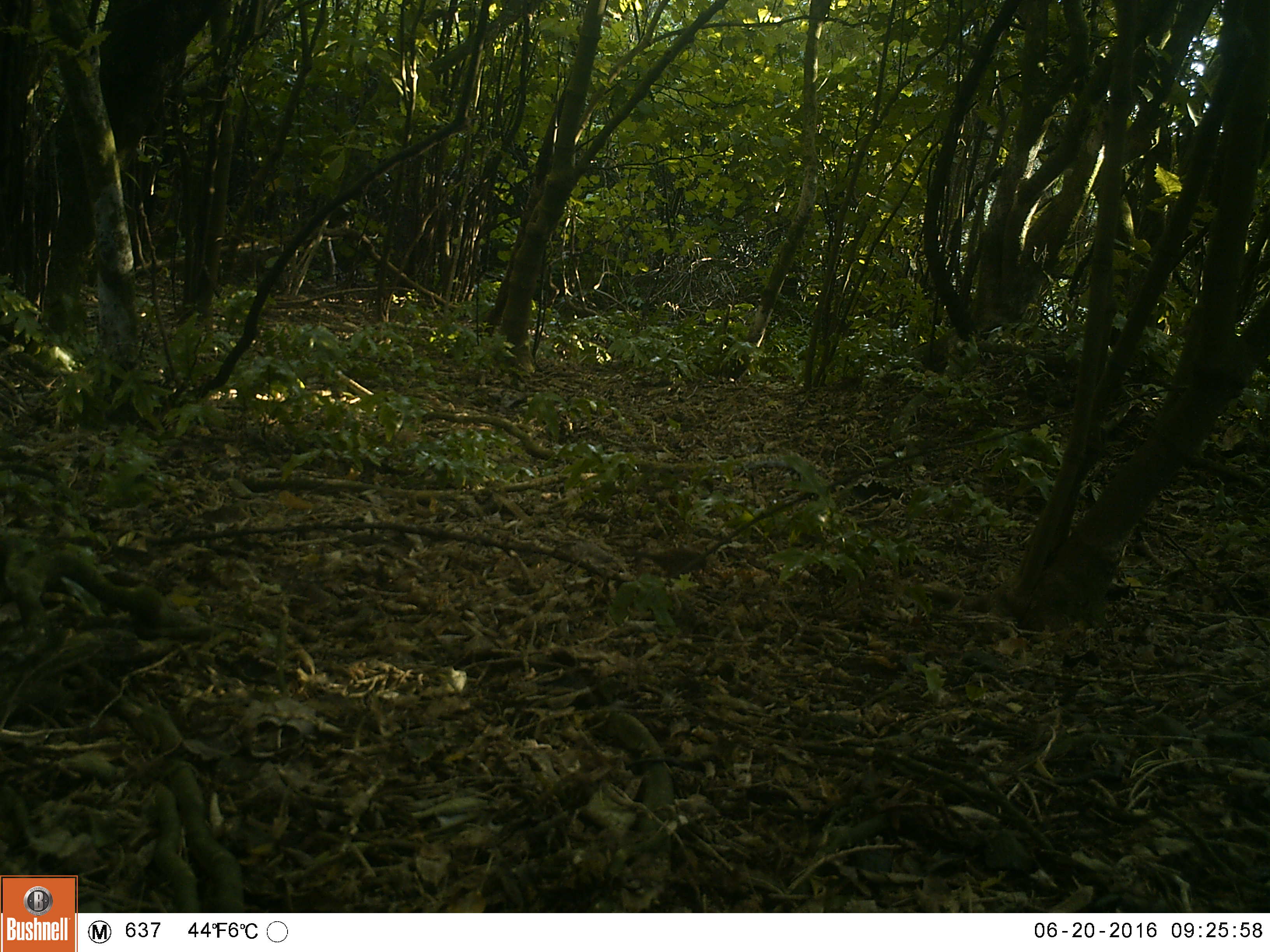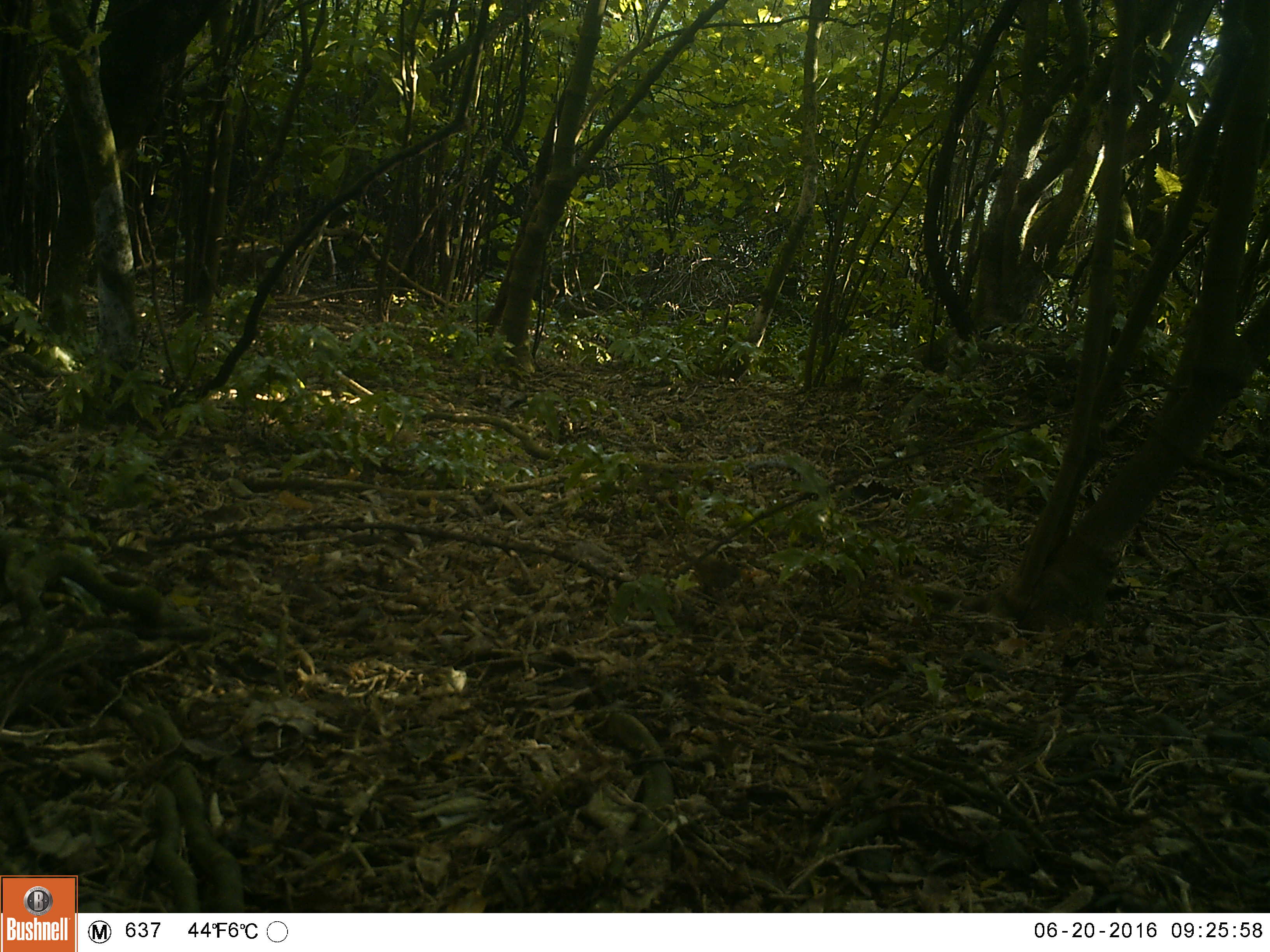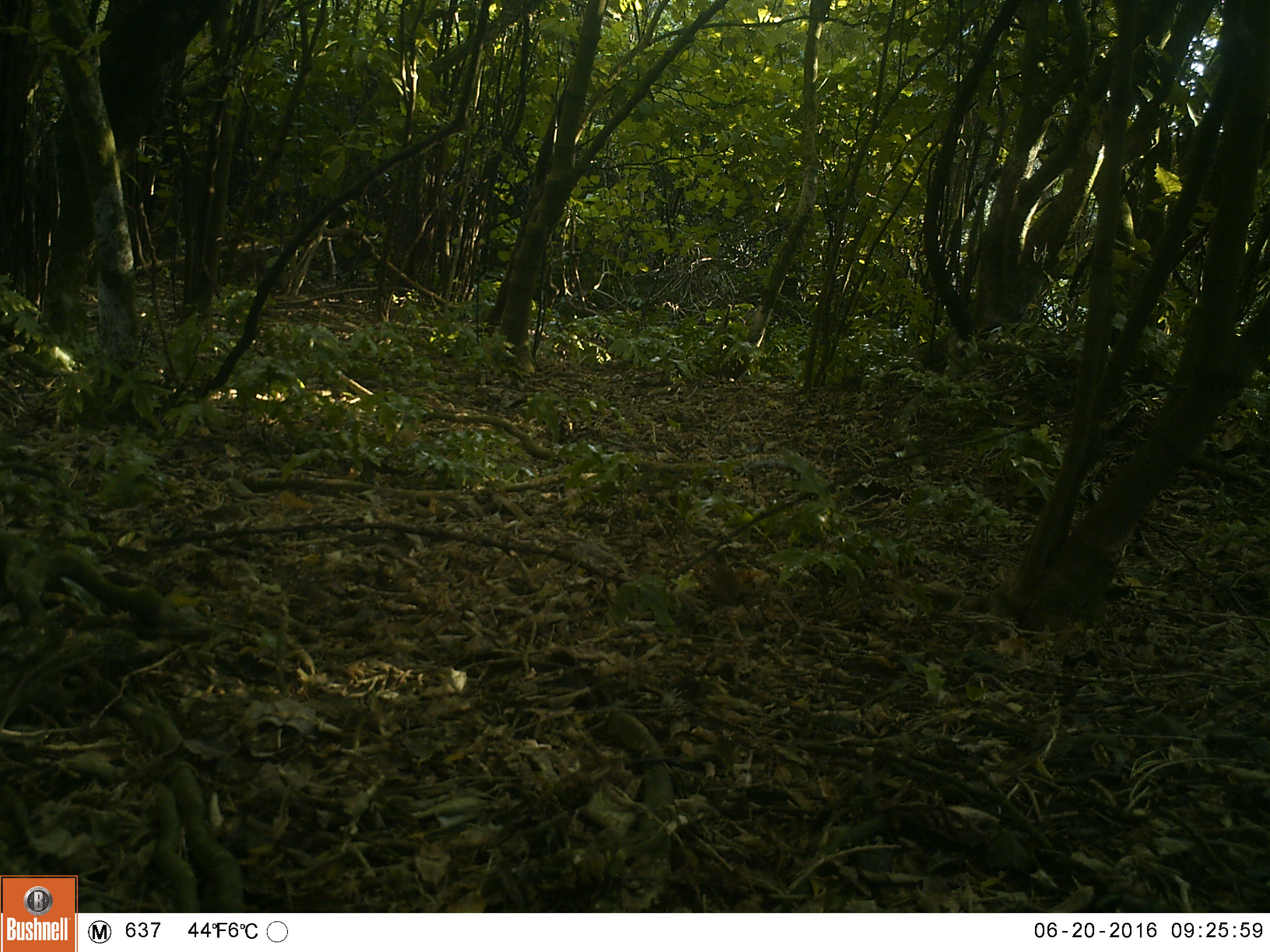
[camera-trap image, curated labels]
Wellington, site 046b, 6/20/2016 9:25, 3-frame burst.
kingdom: Animalia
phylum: Chordata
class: Aves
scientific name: Aves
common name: bird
Bird (Aves).